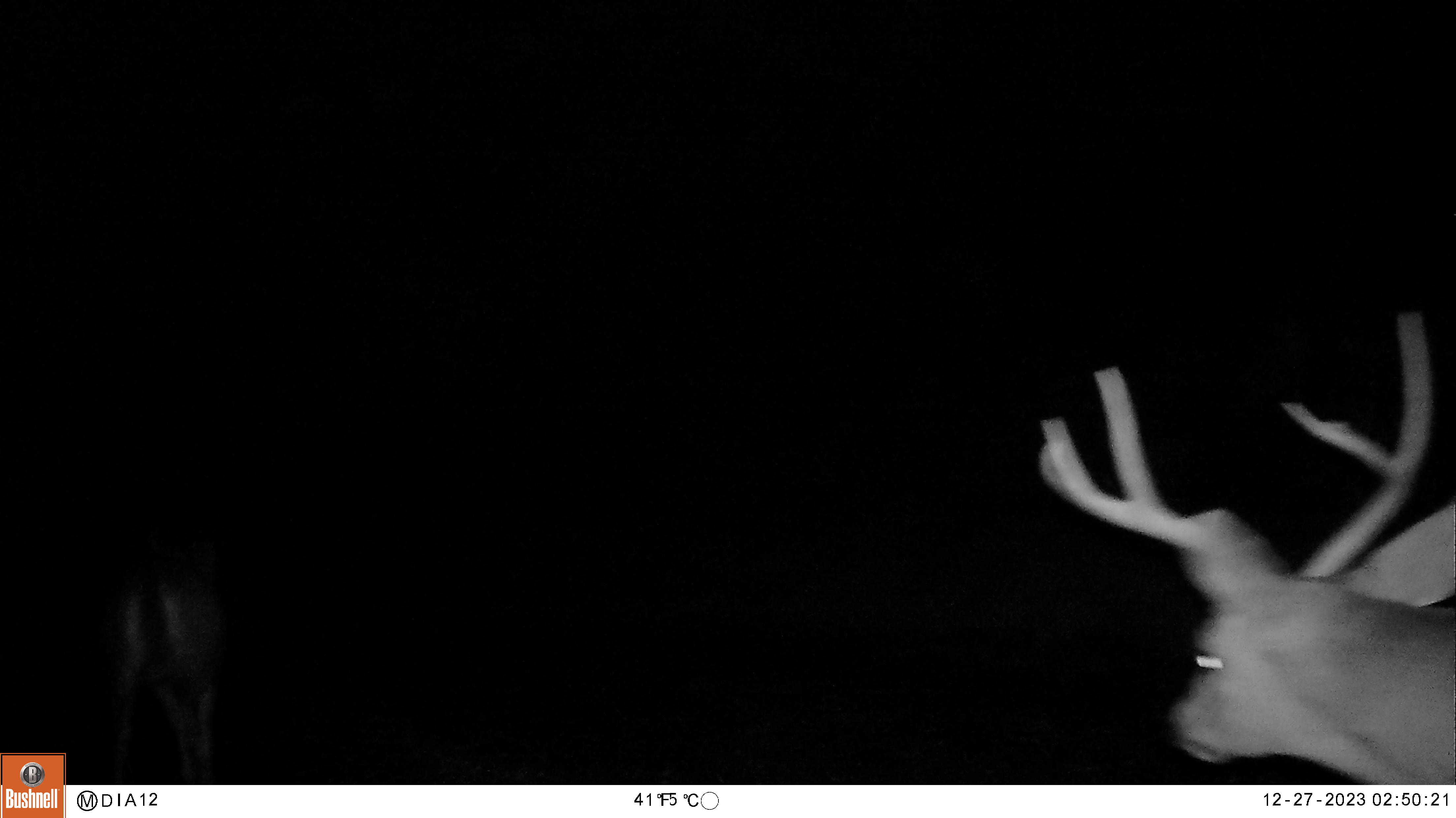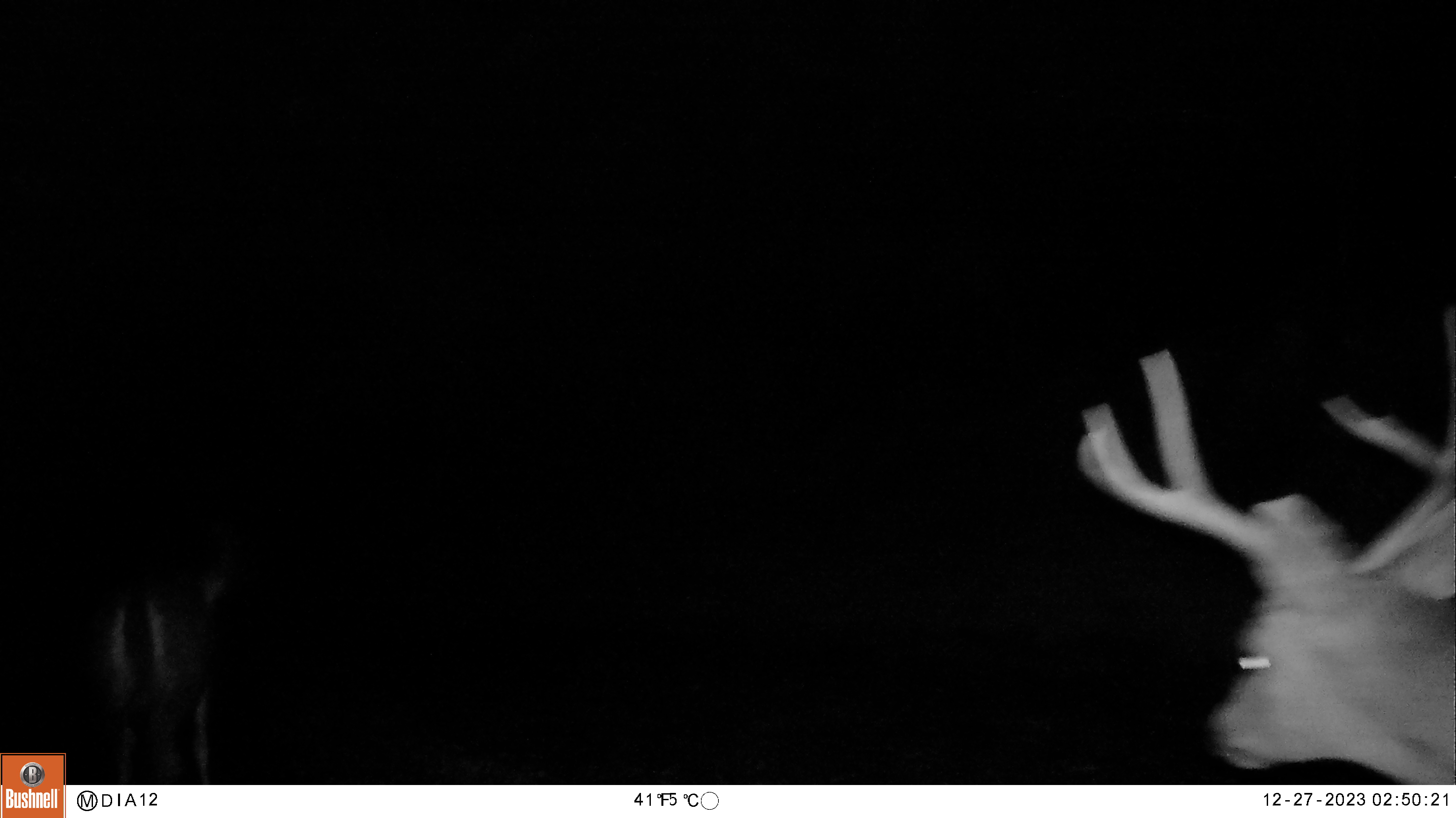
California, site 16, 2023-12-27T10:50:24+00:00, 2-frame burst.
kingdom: Animalia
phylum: Chordata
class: Mammalia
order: Artiodactyla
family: Cervidae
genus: Odocoileus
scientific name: Odocoileus hemionus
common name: mule deer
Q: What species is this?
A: Mule deer (Odocoileus hemionus).